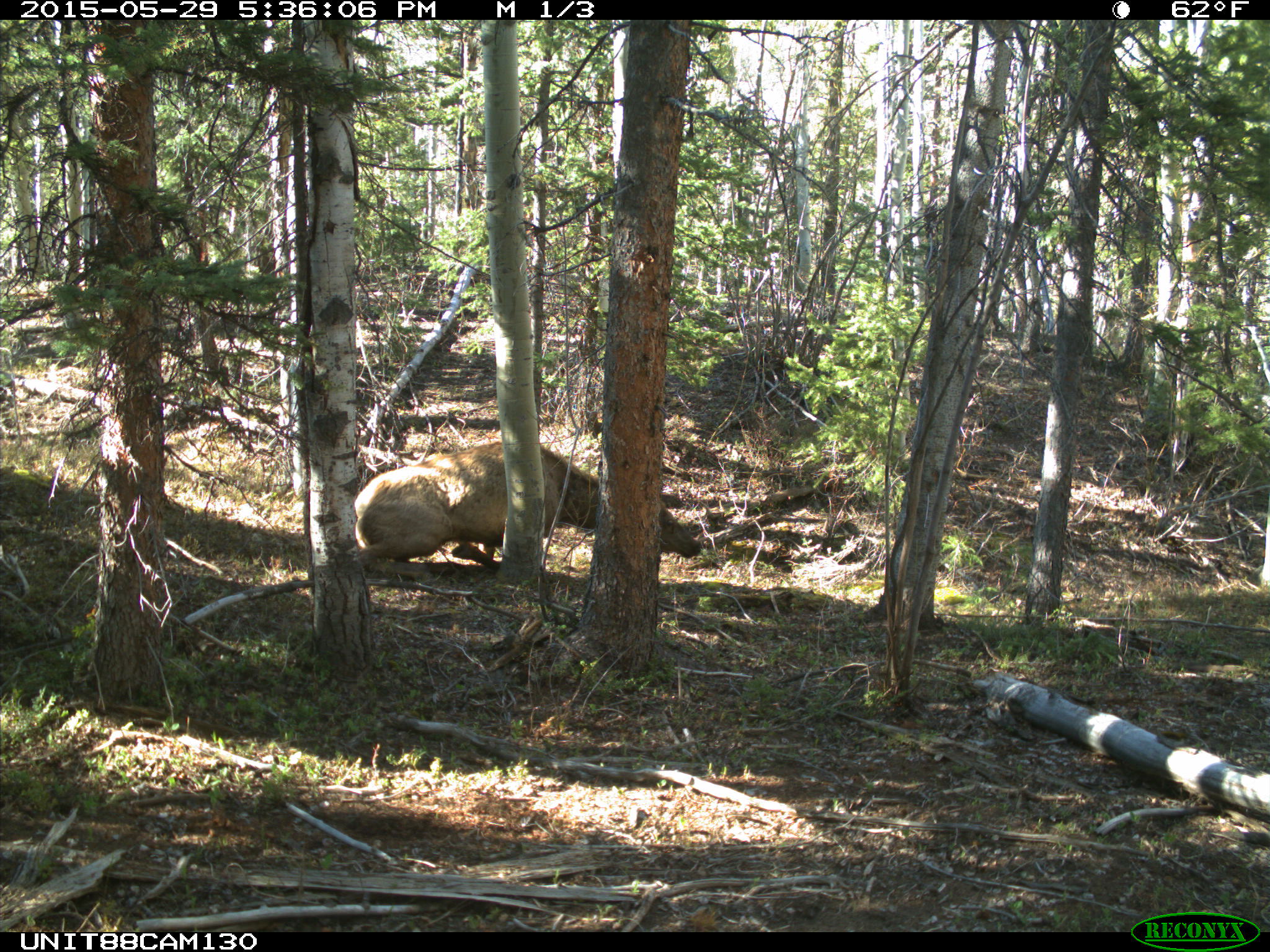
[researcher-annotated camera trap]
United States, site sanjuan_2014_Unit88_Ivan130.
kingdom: Animalia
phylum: Chordata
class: Mammalia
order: Artiodactyla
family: Cervidae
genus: Cervus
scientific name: Cervus elaphus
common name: red deer